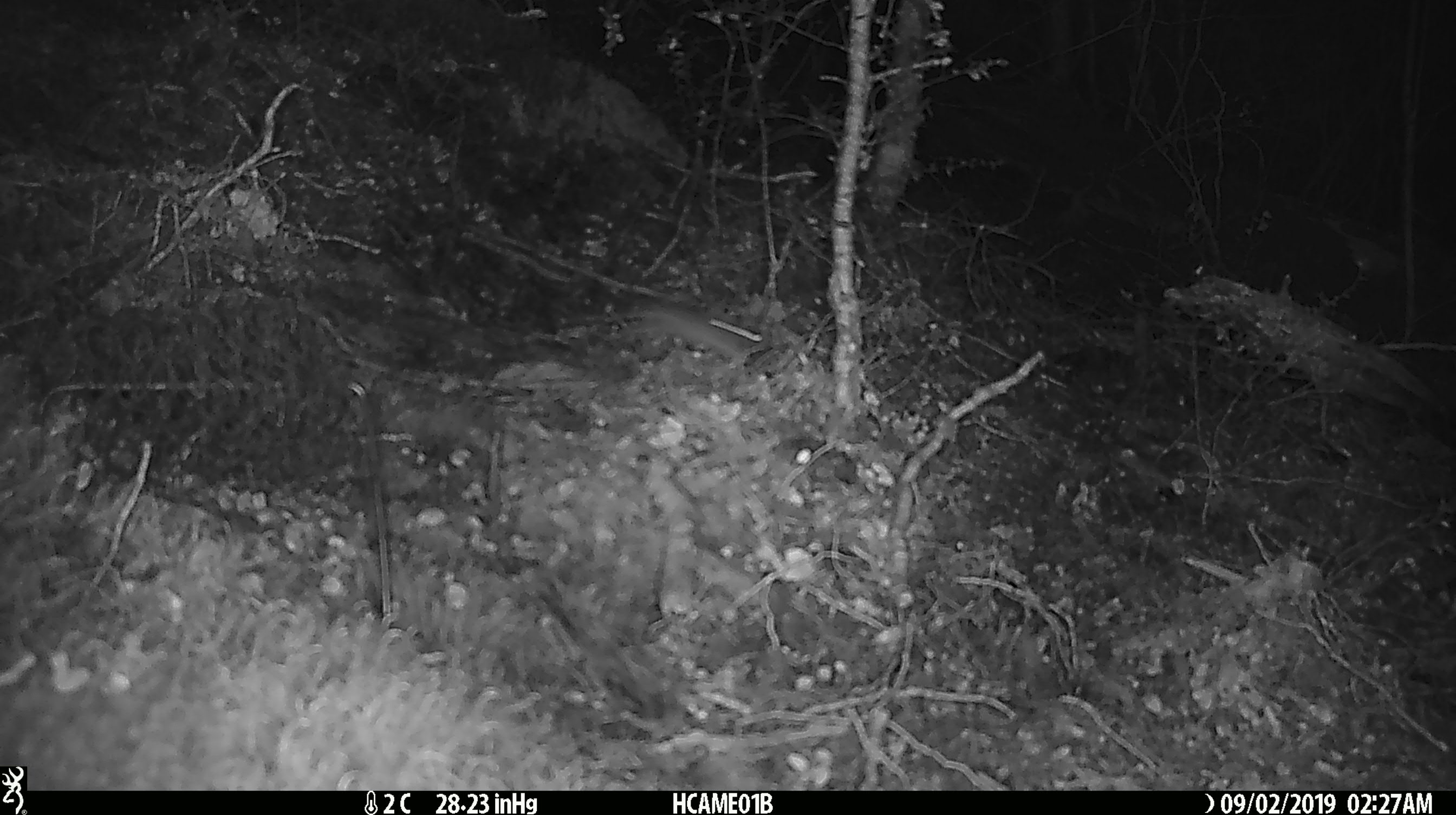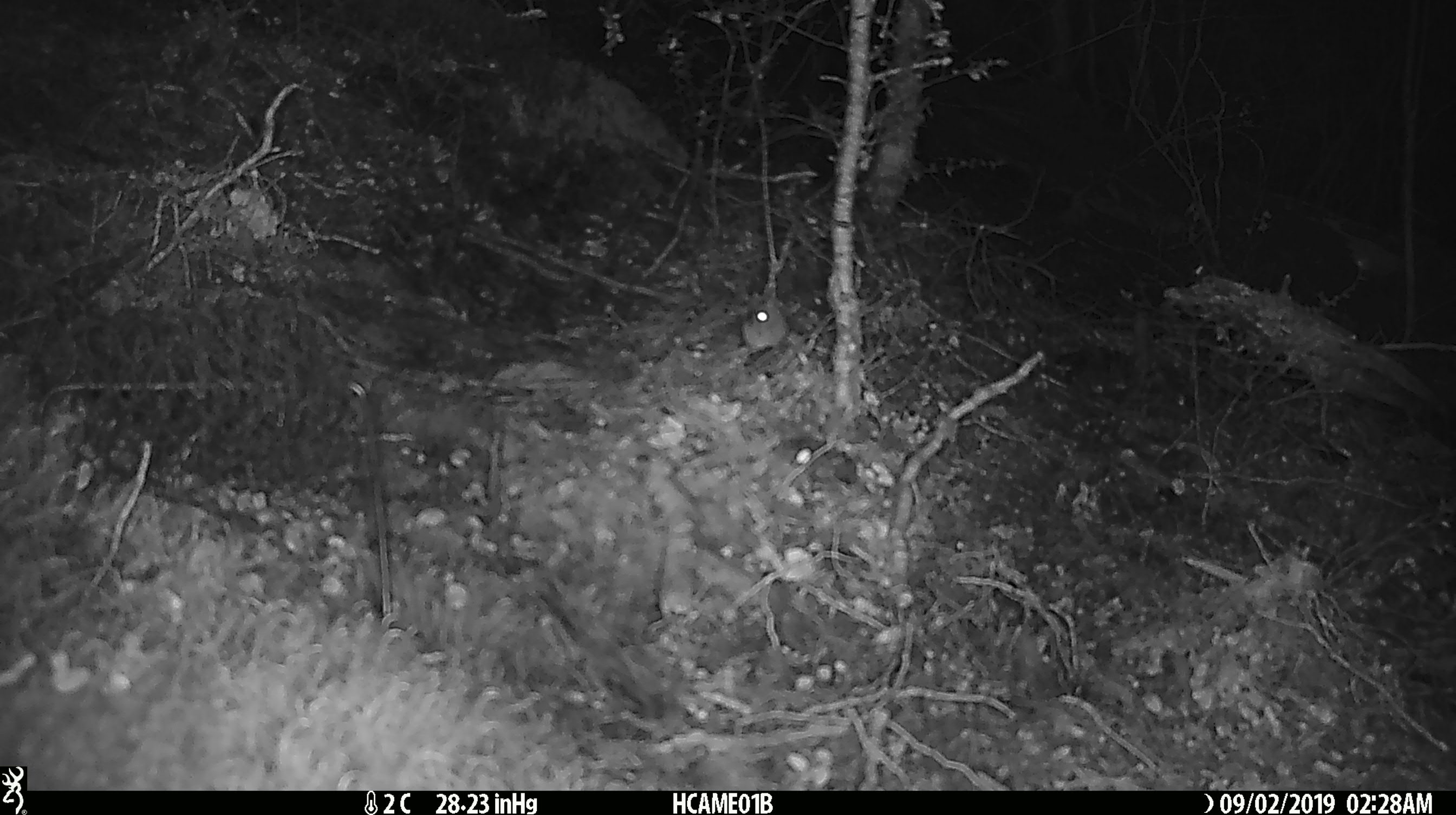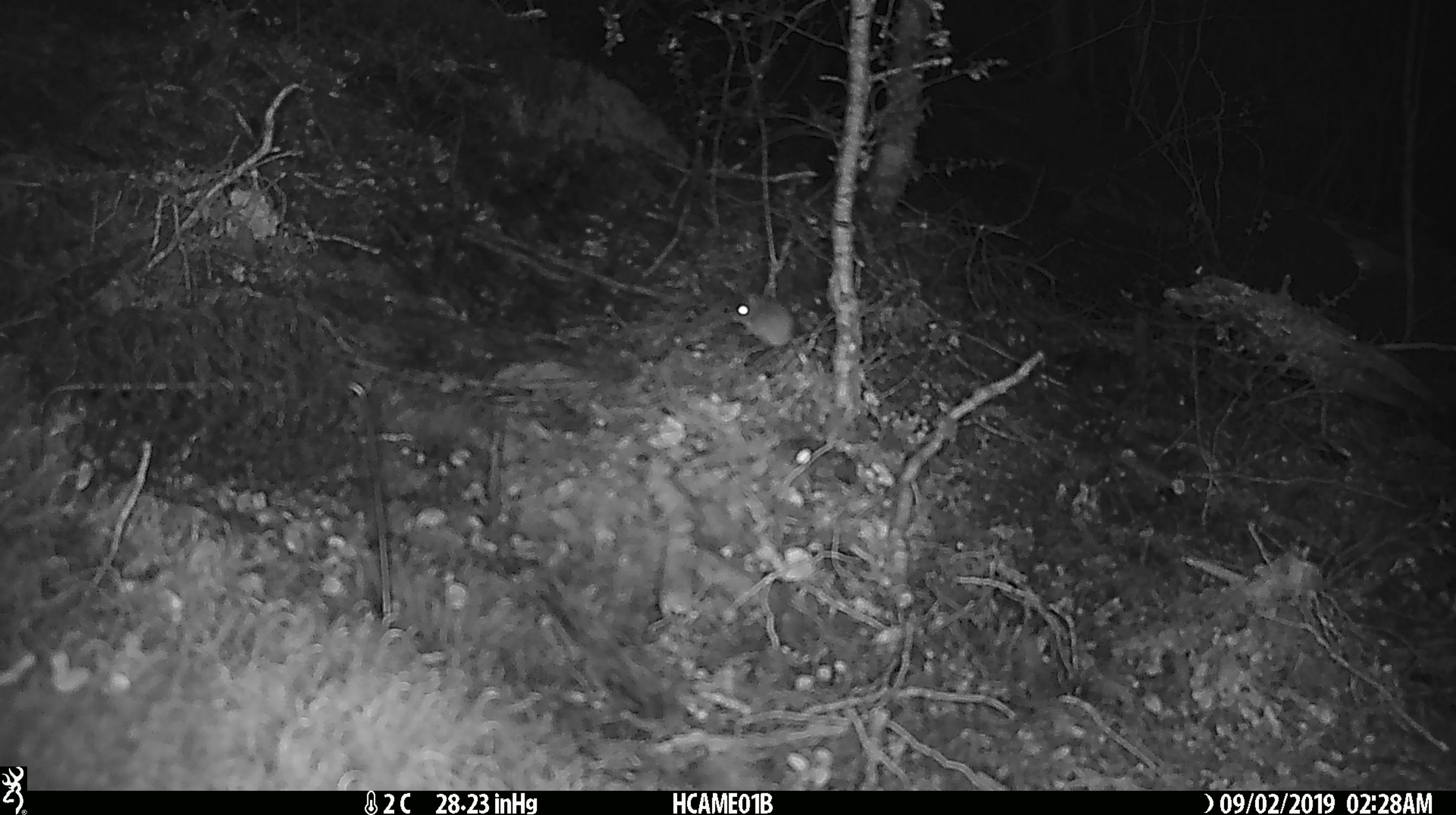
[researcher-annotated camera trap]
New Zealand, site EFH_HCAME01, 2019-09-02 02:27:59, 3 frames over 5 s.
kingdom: Animalia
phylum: Chordata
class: Mammalia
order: Rodentia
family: Muridae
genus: Mus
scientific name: Mus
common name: mouse